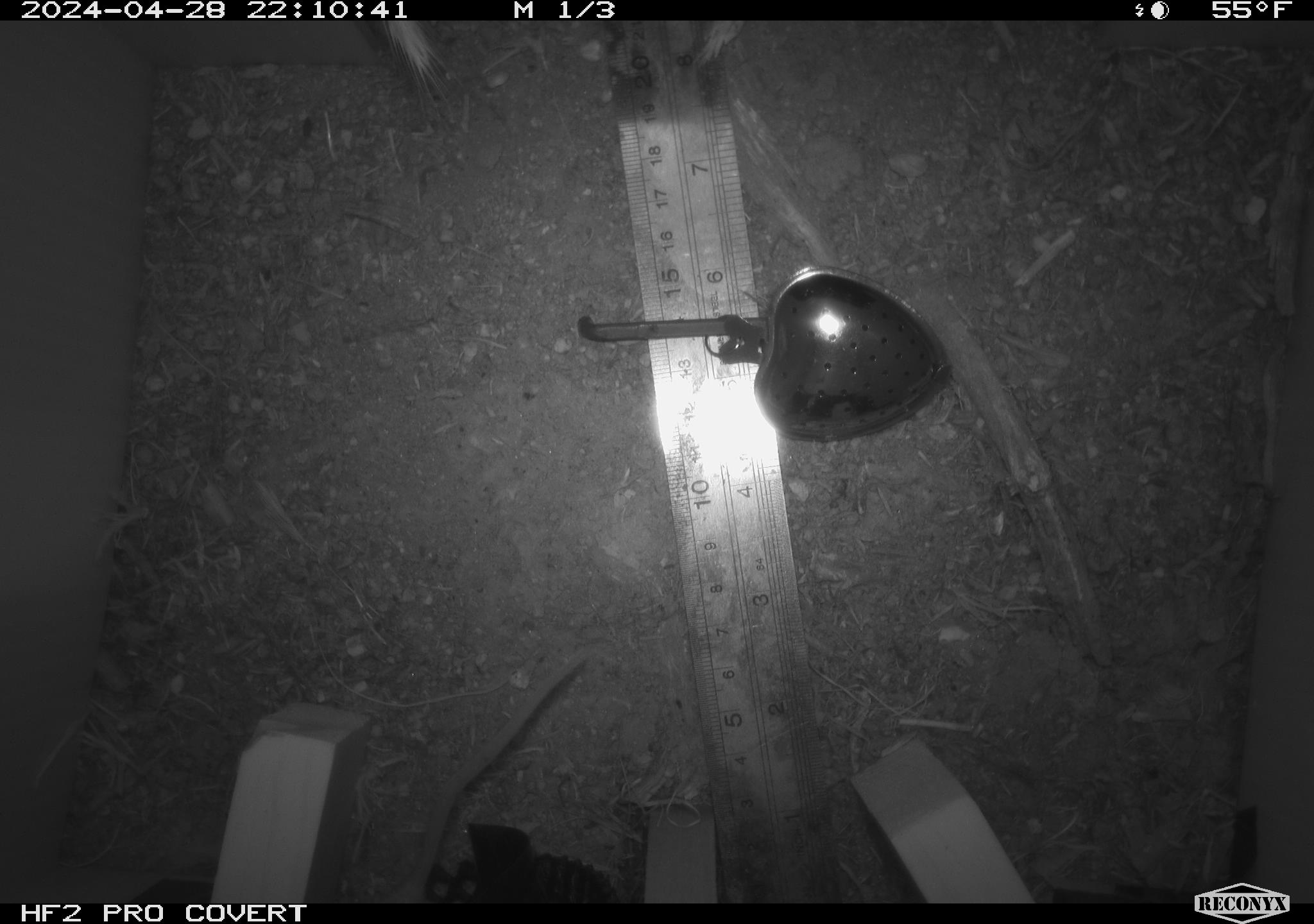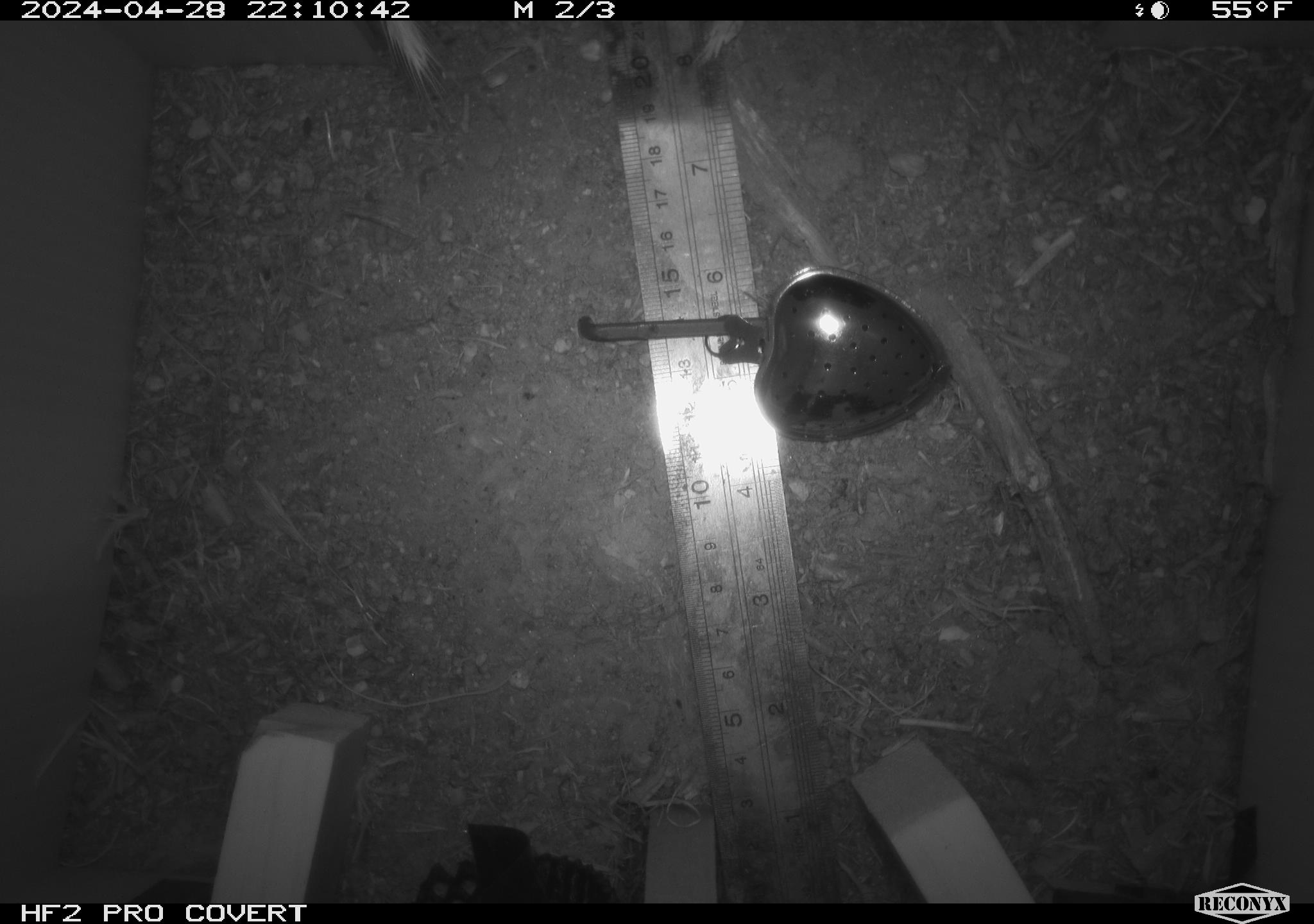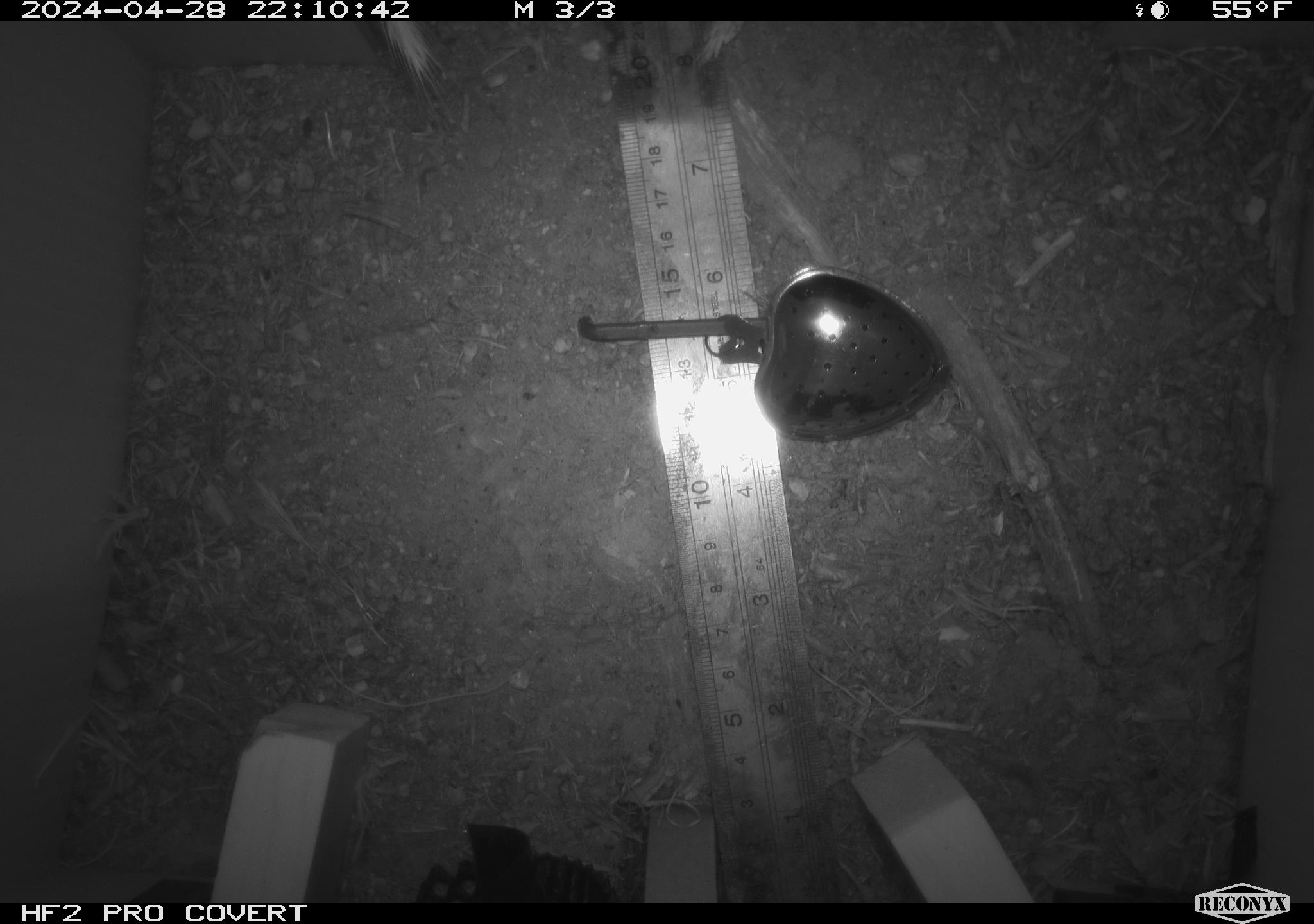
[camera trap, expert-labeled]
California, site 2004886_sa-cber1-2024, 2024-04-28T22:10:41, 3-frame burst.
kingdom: Animalia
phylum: Chordata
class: Mammalia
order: Rodentia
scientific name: Rodentia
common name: mouse species